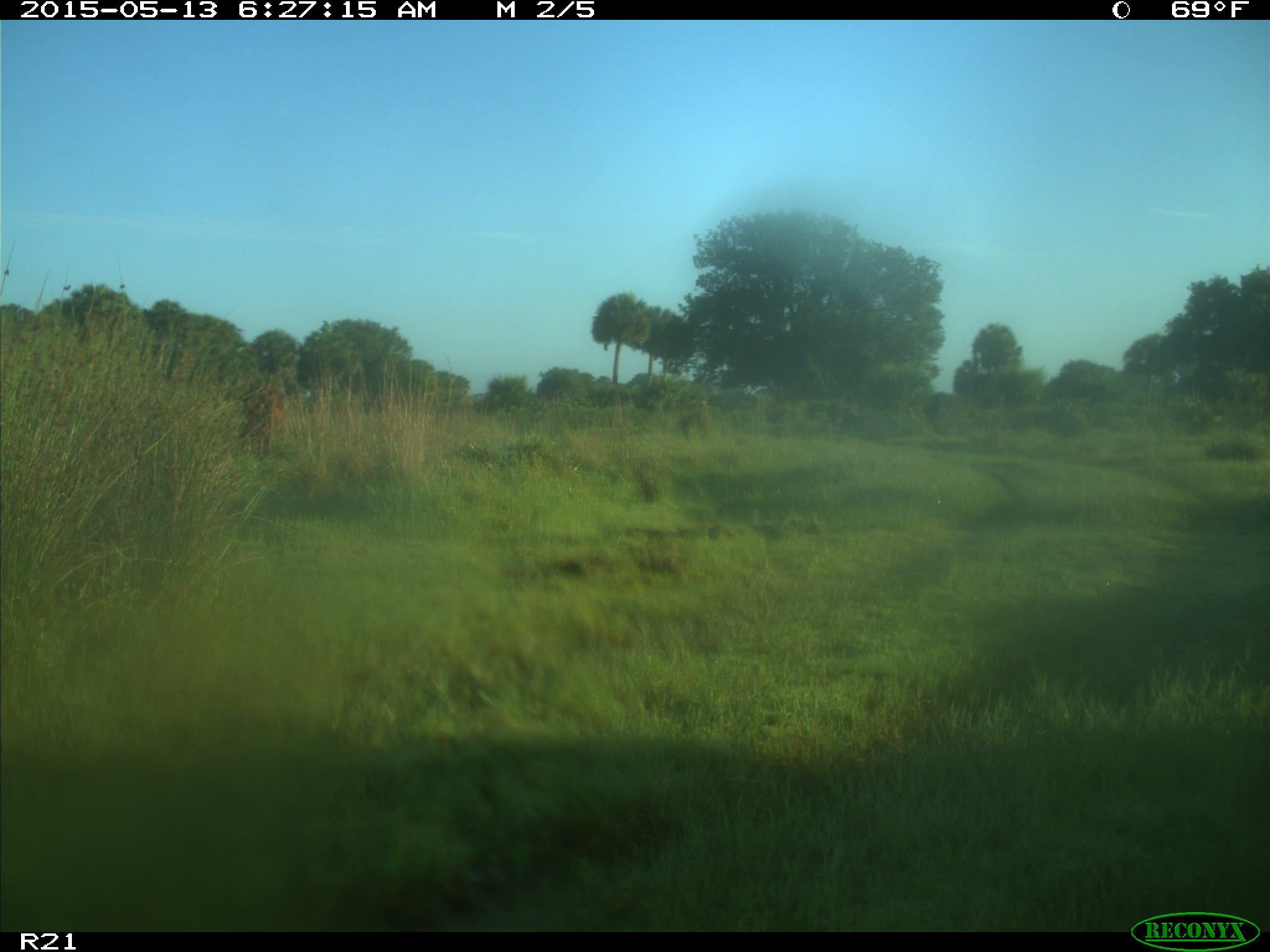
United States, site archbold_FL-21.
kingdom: Animalia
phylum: Chordata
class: Mammalia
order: Artiodactyla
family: Bovidae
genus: Bos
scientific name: Bos taurus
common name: domestic cow